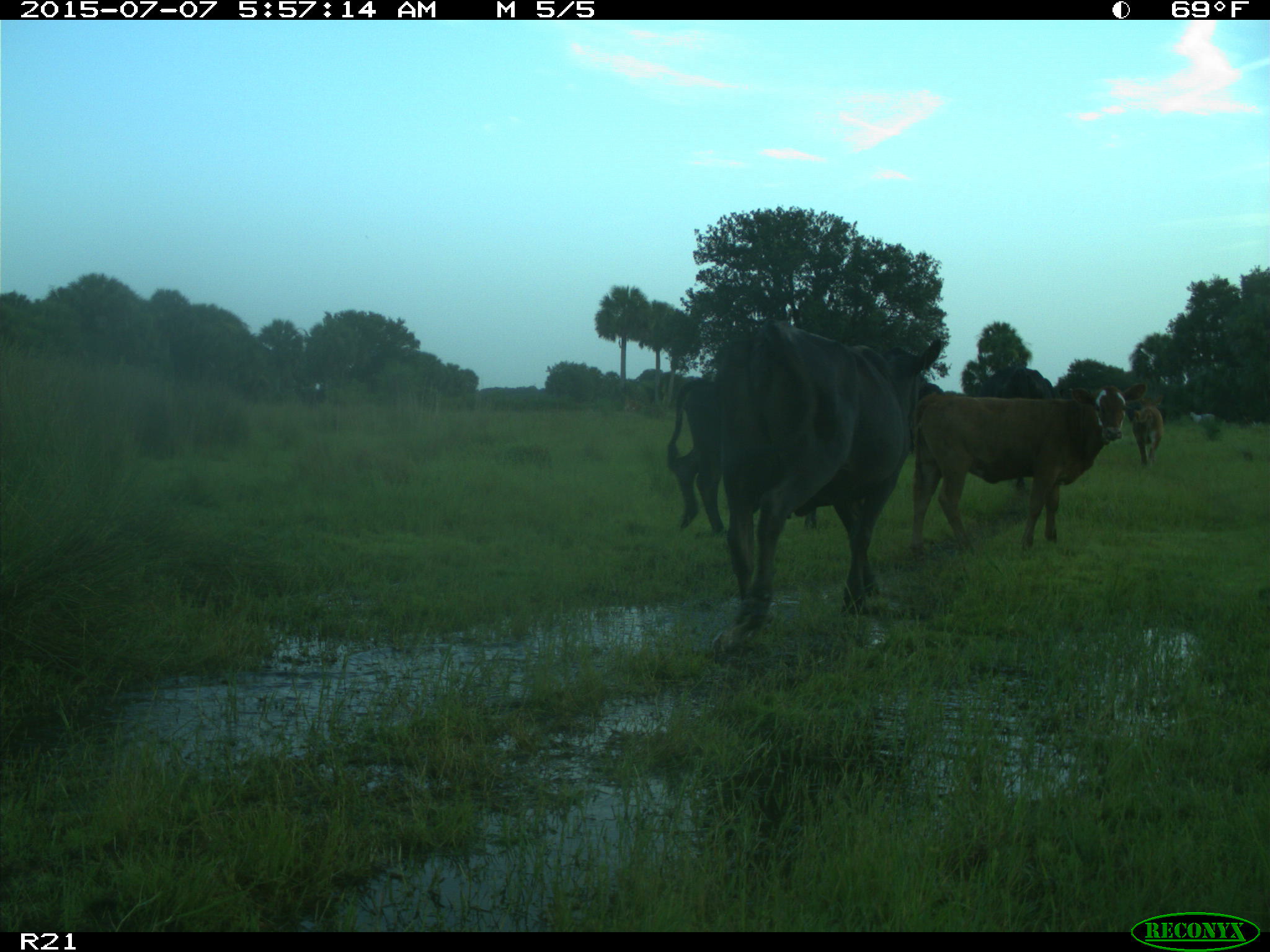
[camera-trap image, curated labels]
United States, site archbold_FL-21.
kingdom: Animalia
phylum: Chordata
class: Mammalia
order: Artiodactyla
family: Bovidae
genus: Bos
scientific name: Bos taurus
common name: domestic cow